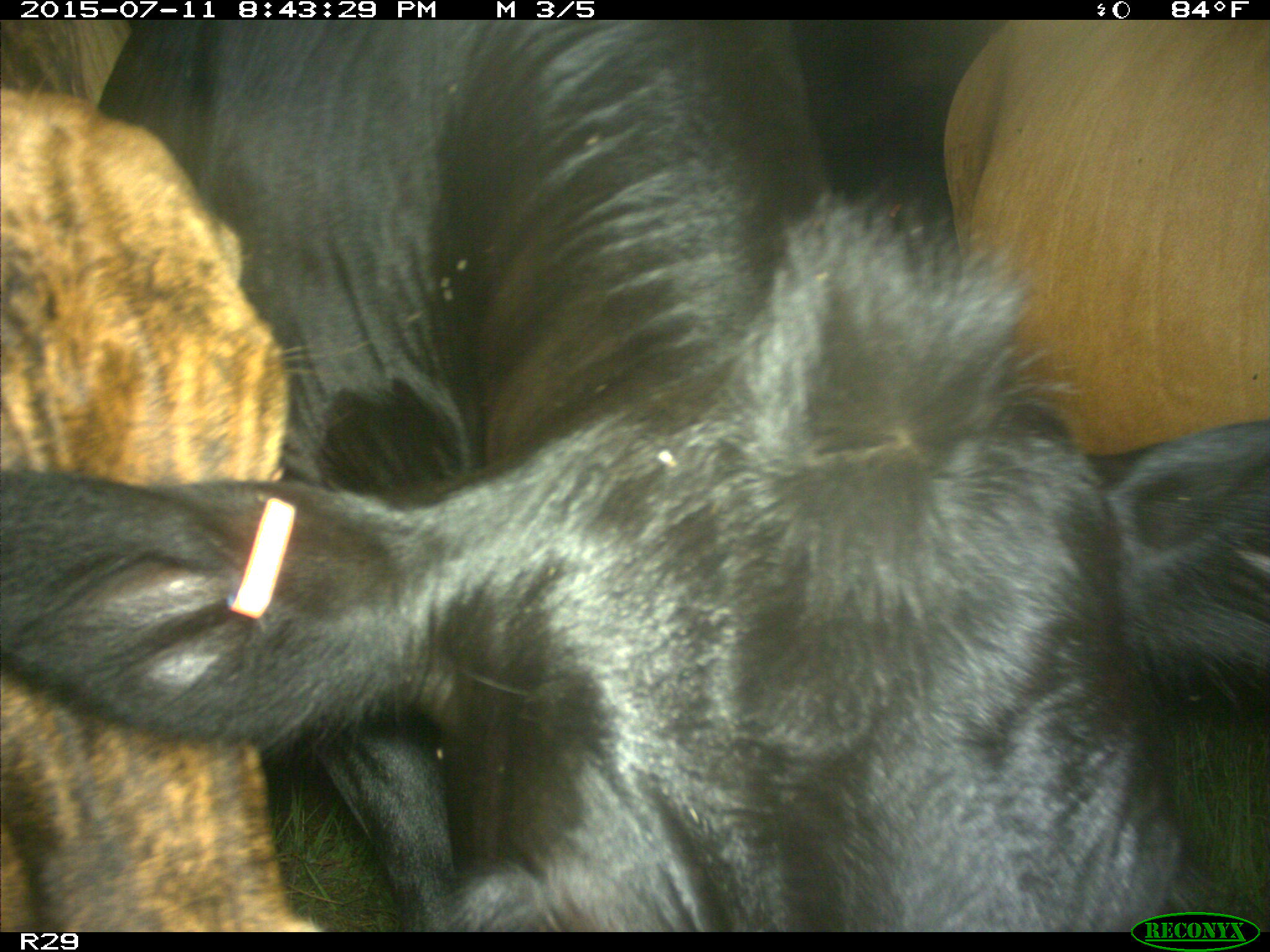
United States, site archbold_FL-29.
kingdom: Animalia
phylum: Chordata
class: Mammalia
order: Artiodactyla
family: Bovidae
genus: Bos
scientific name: Bos taurus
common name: domestic cow